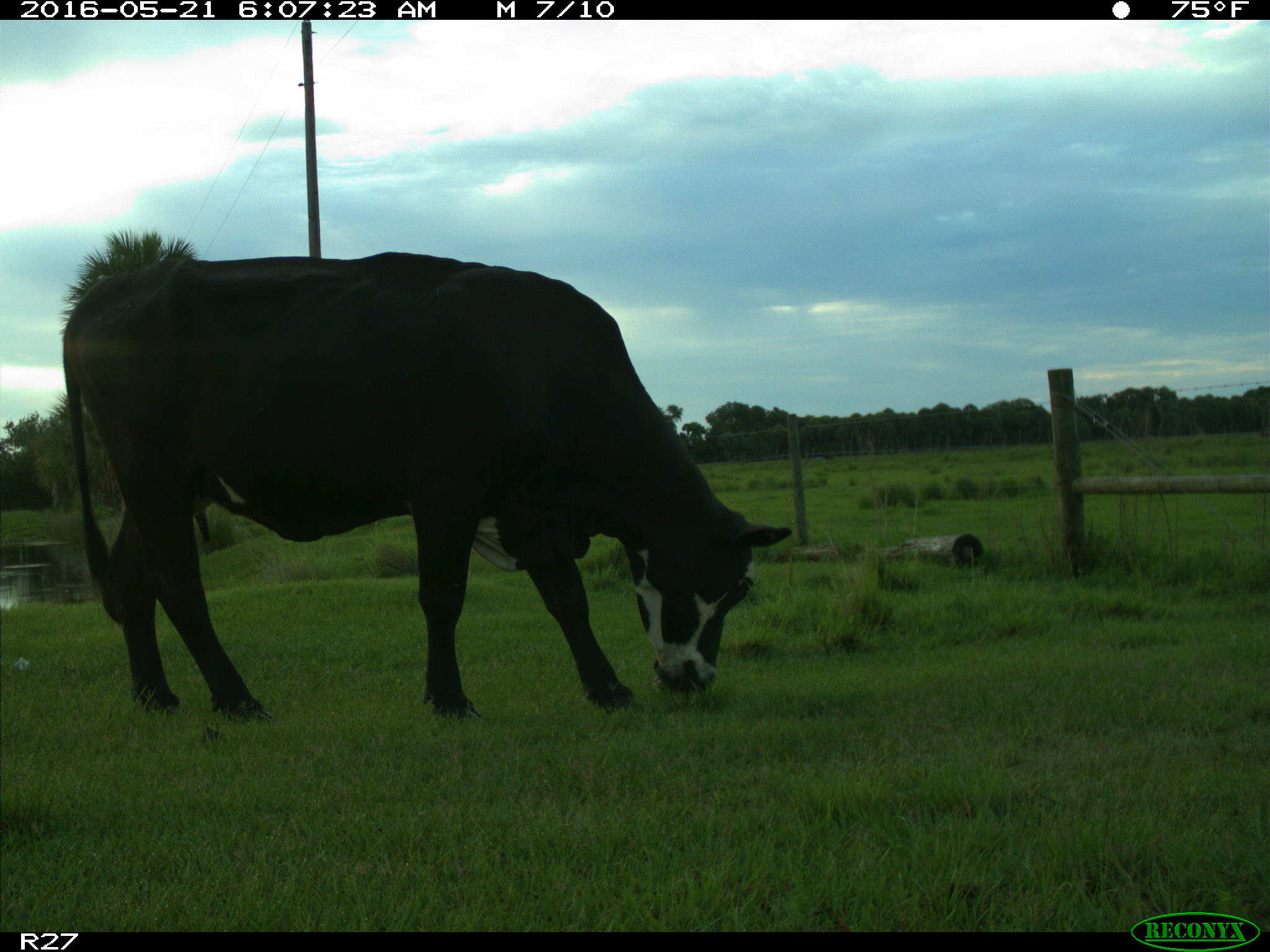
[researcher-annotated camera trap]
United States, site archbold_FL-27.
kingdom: Animalia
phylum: Chordata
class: Mammalia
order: Artiodactyla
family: Bovidae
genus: Bos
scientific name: Bos taurus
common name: domestic cow